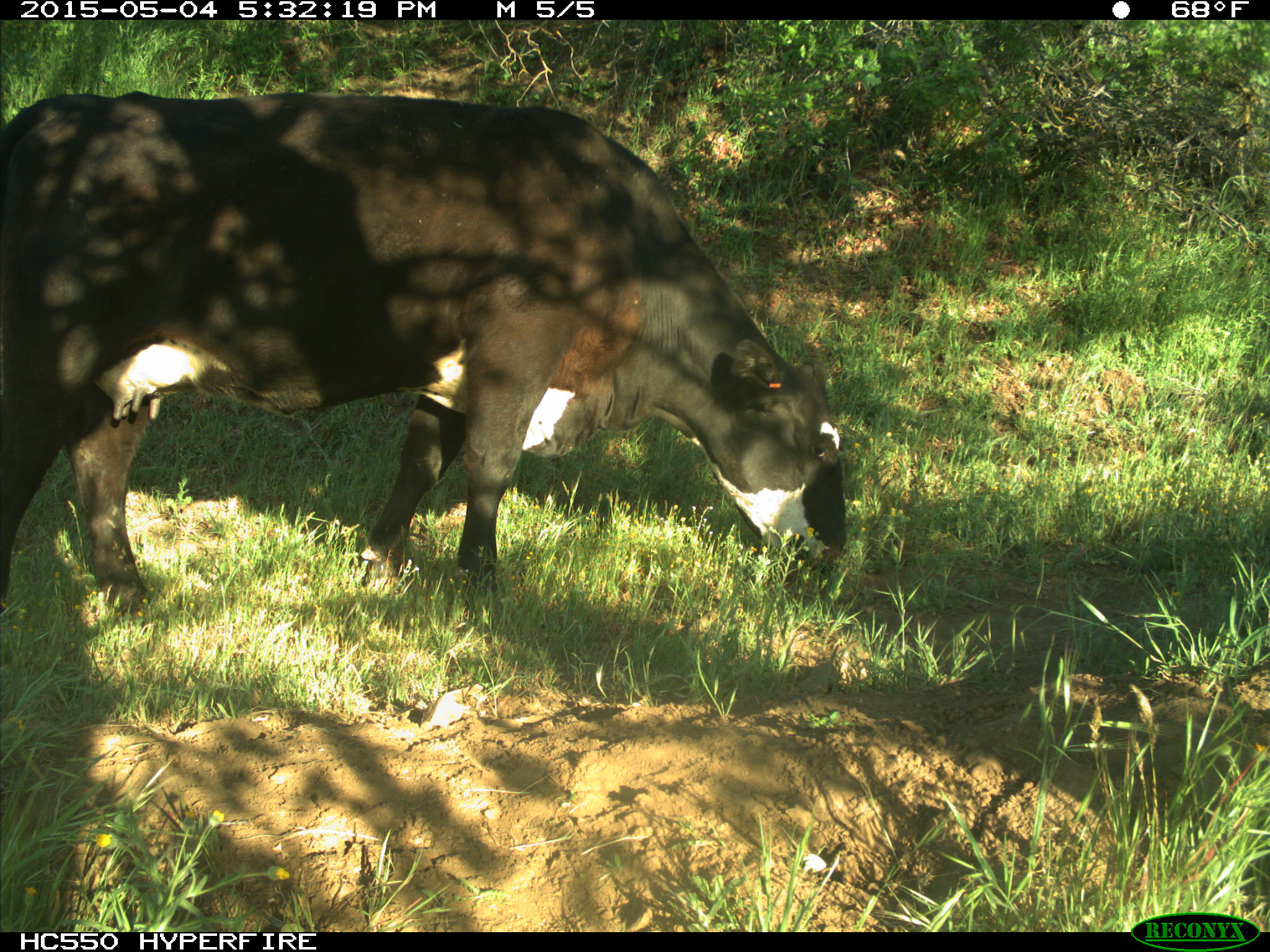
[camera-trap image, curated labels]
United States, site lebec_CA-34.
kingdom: Animalia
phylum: Chordata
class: Mammalia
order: Artiodactyla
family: Bovidae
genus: Bos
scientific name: Bos taurus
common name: domestic cow